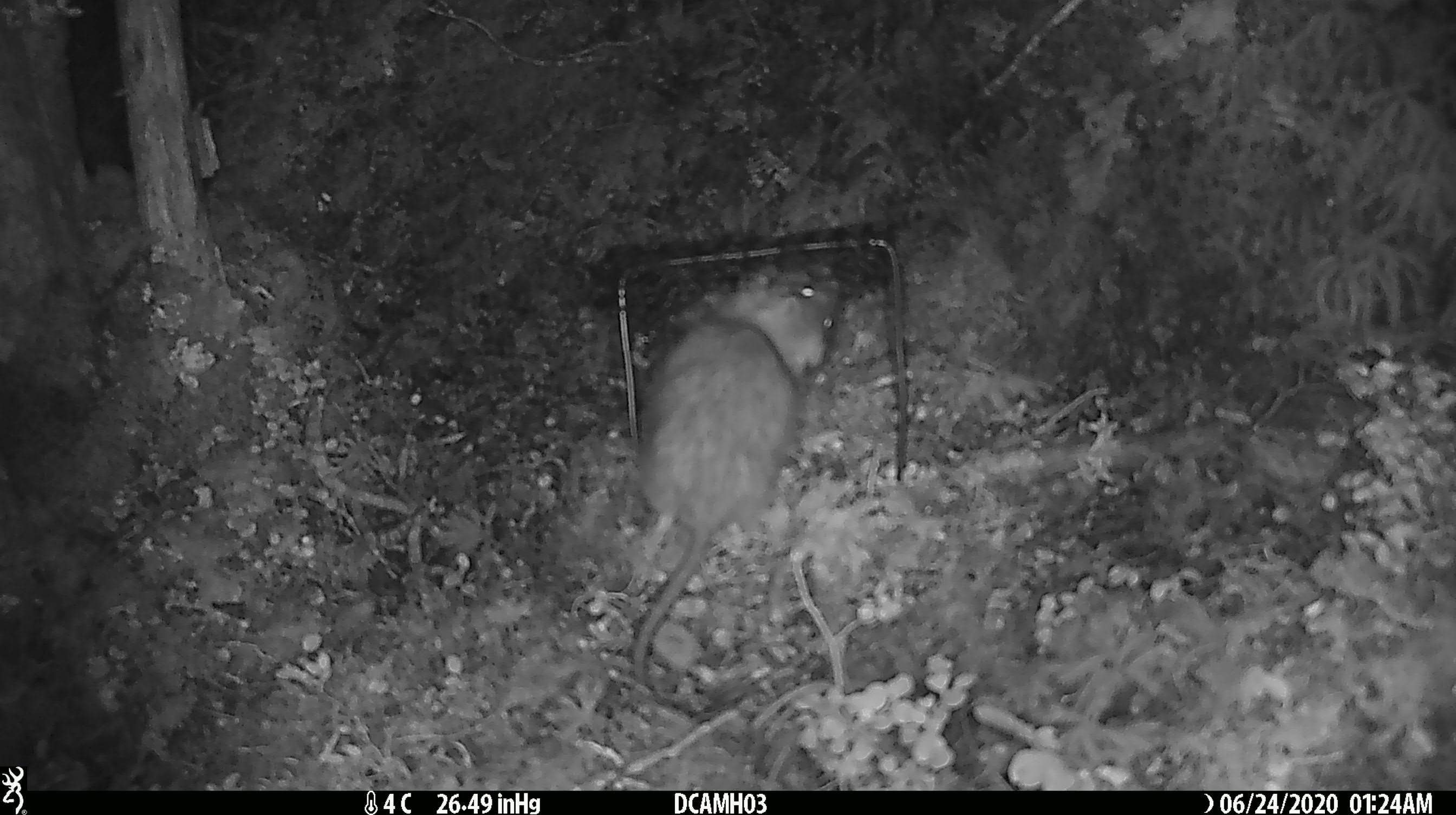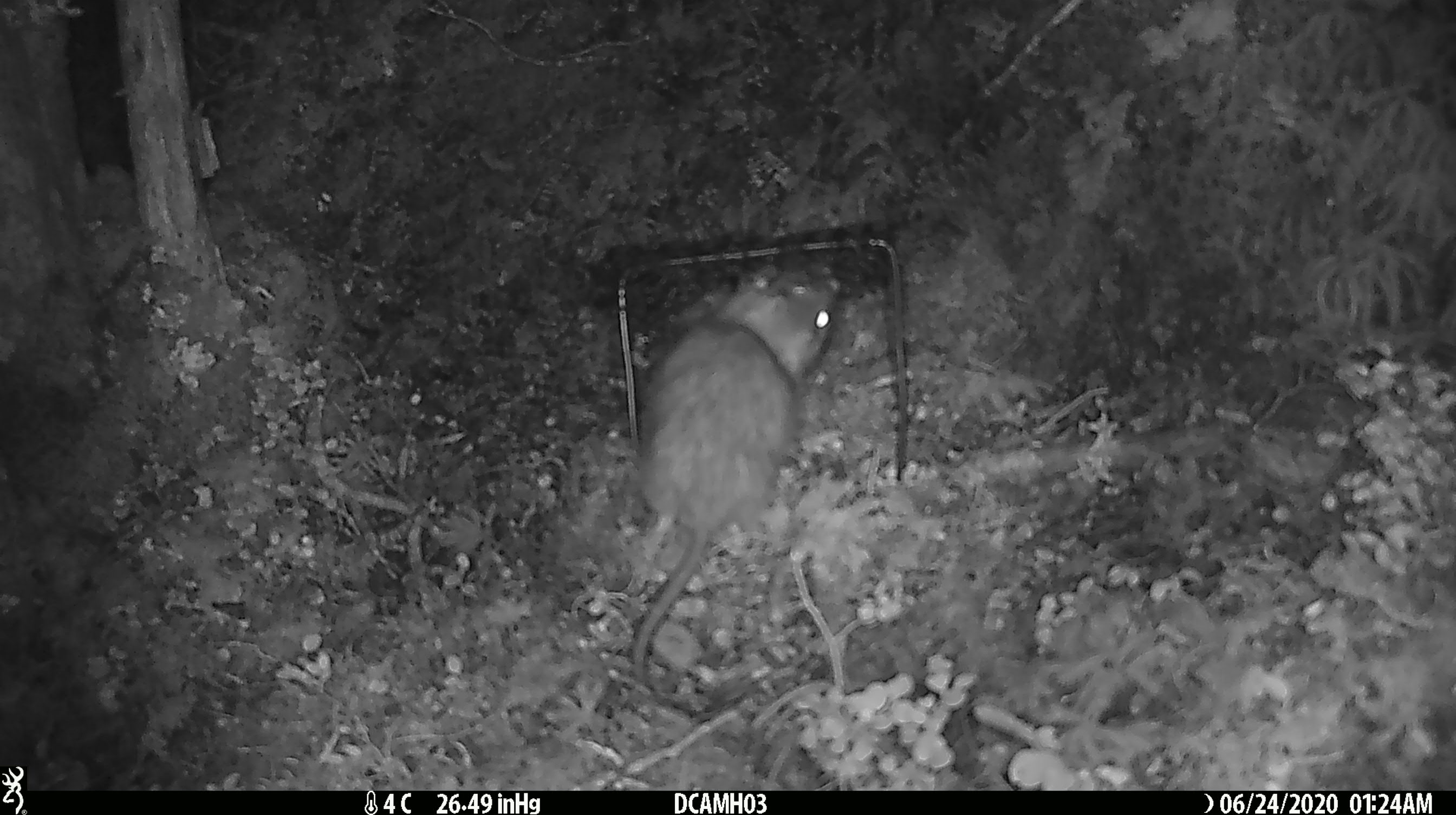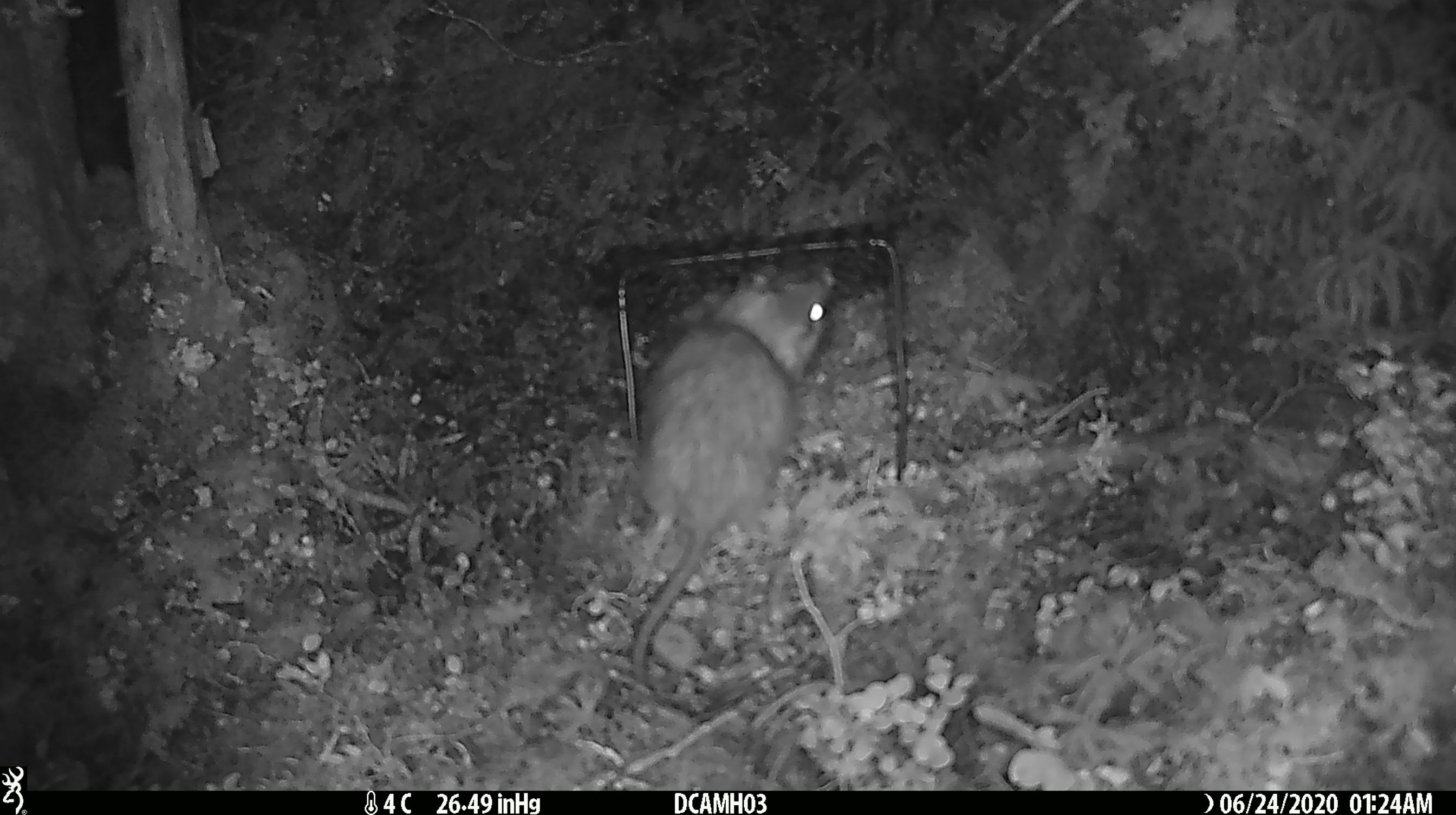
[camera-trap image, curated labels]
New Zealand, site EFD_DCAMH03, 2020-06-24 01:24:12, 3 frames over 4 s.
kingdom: Animalia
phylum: Chordata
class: Mammalia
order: Rodentia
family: Muridae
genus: Rattus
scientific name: Rattus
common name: rat